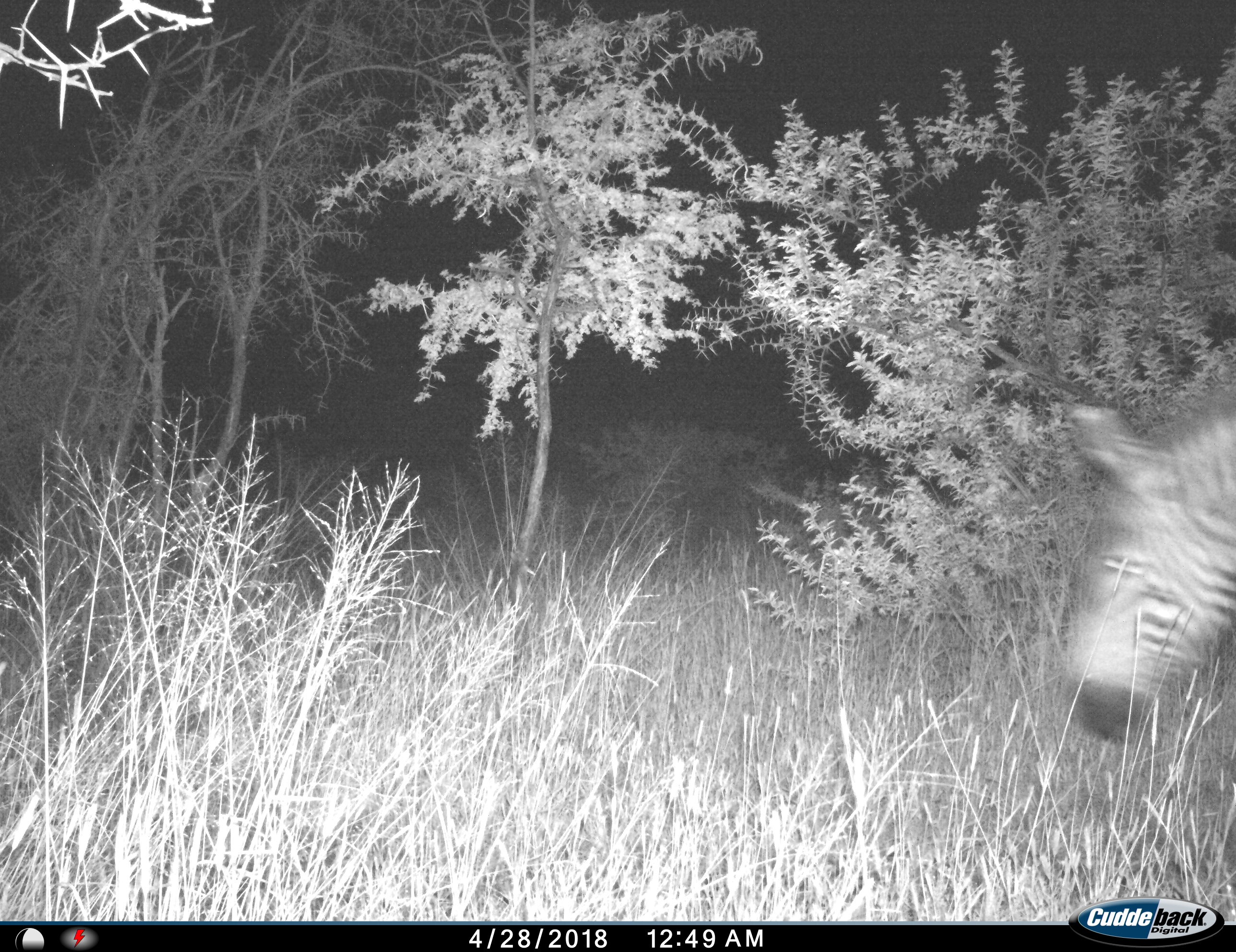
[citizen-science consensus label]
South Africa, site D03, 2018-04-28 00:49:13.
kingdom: Animalia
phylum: Chordata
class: Mammalia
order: Perissodactyla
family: Equidae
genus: Equus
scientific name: Equus zebra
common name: mountain zebra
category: zebramountain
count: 1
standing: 38%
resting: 0%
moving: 75%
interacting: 0%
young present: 0%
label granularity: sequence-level